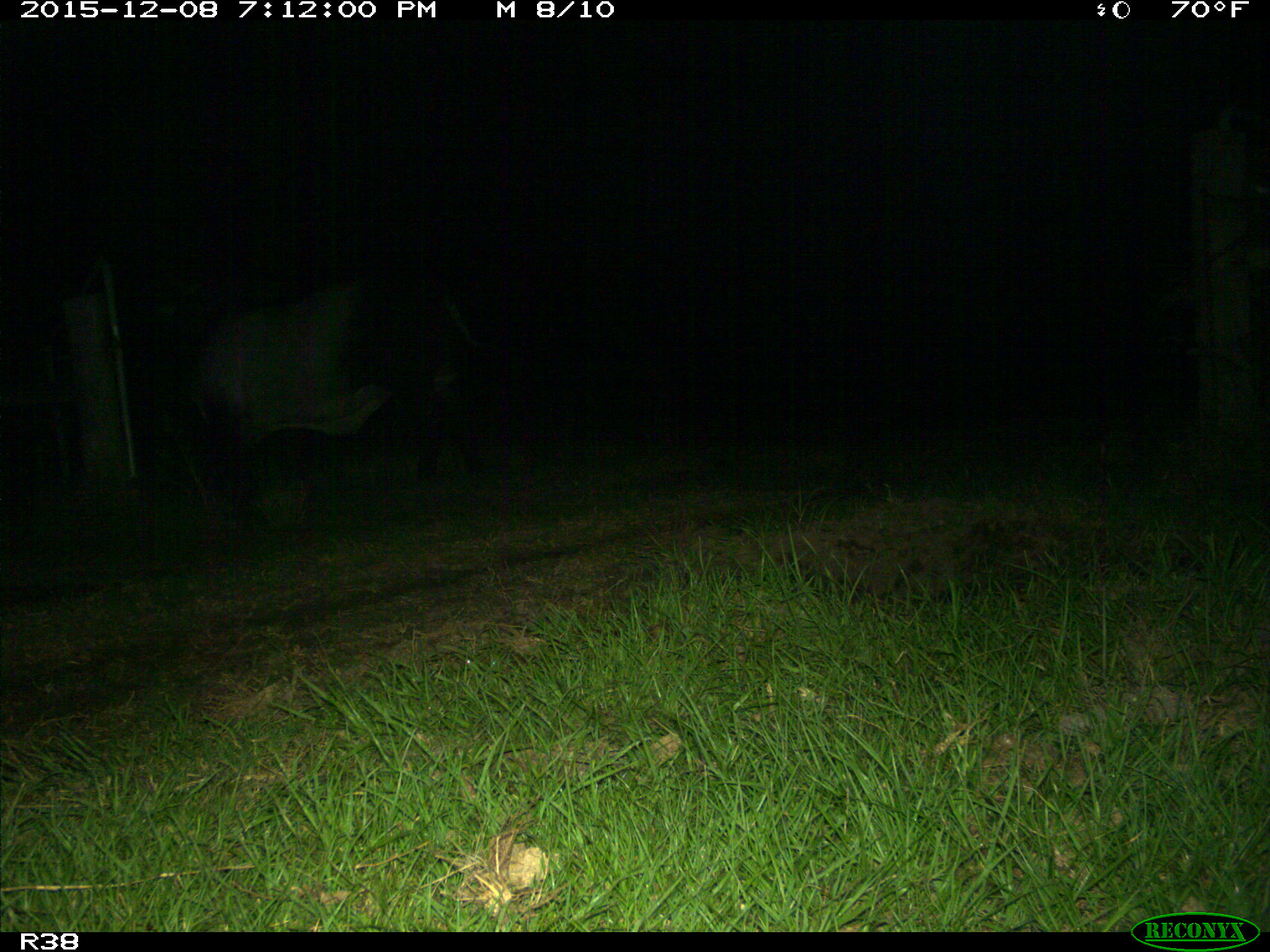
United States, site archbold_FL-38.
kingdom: Animalia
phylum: Chordata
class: Mammalia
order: Artiodactyla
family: Bovidae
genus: Bos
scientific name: Bos taurus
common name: domestic cow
Bos taurus (domestic cow).